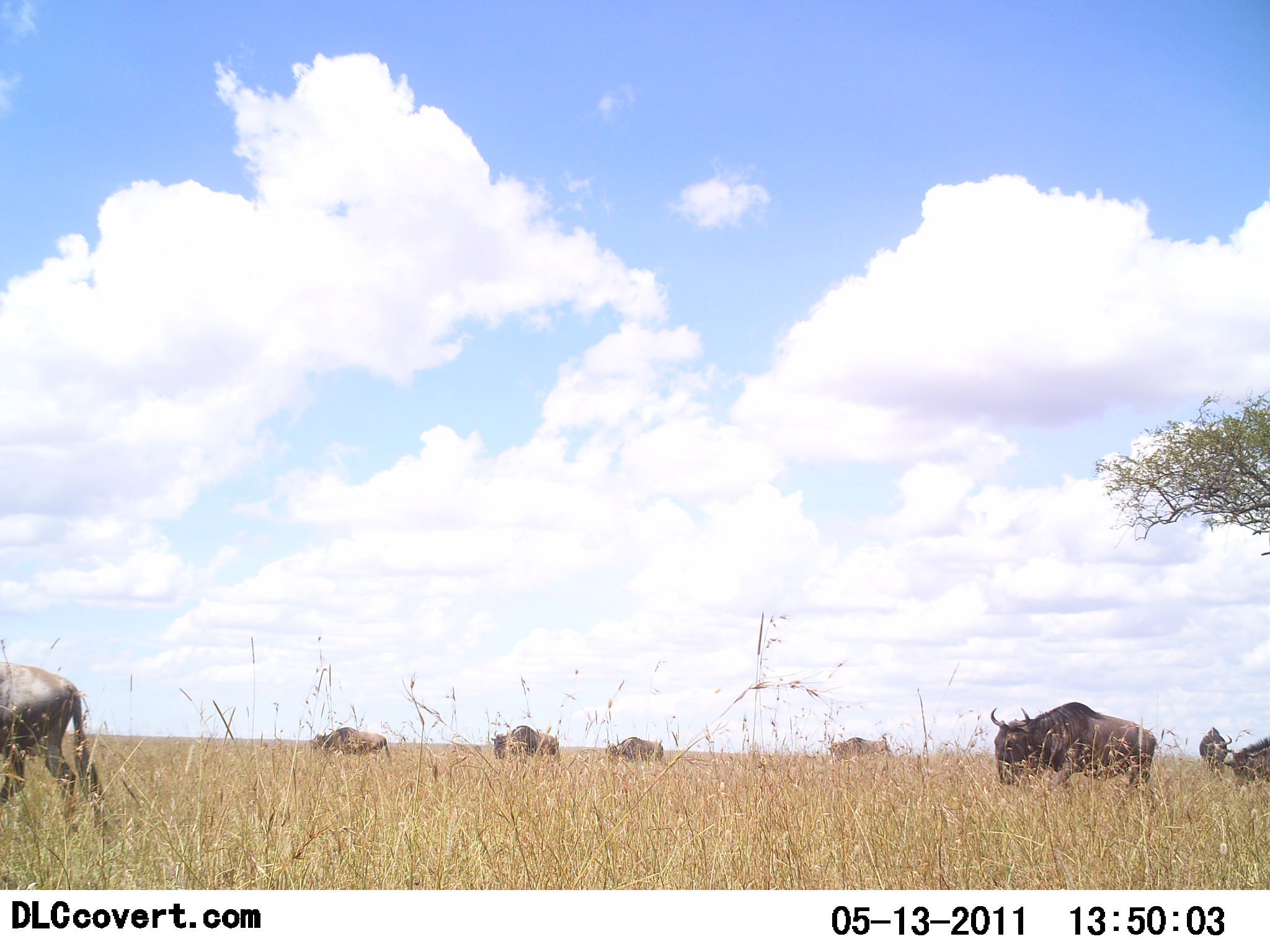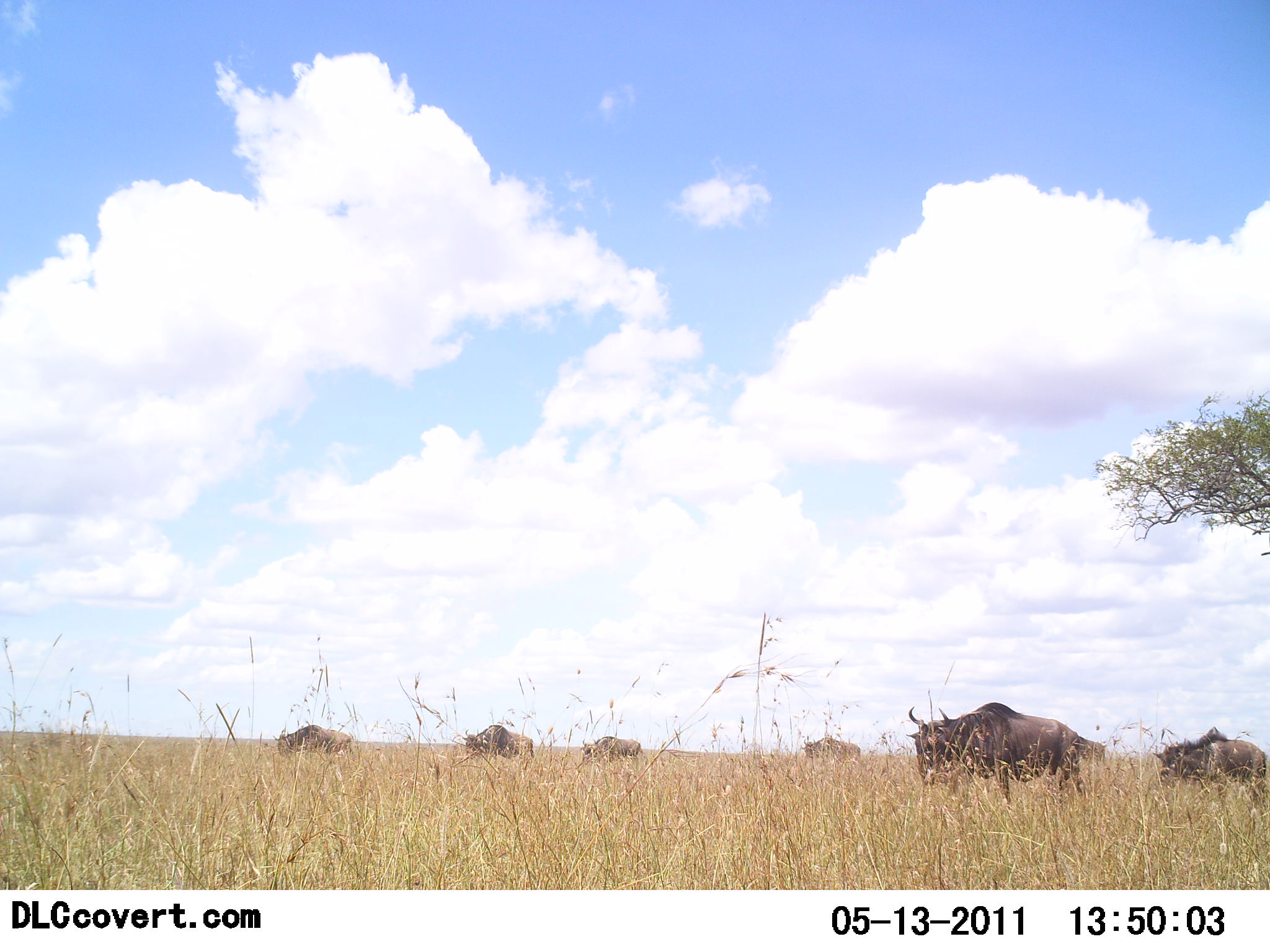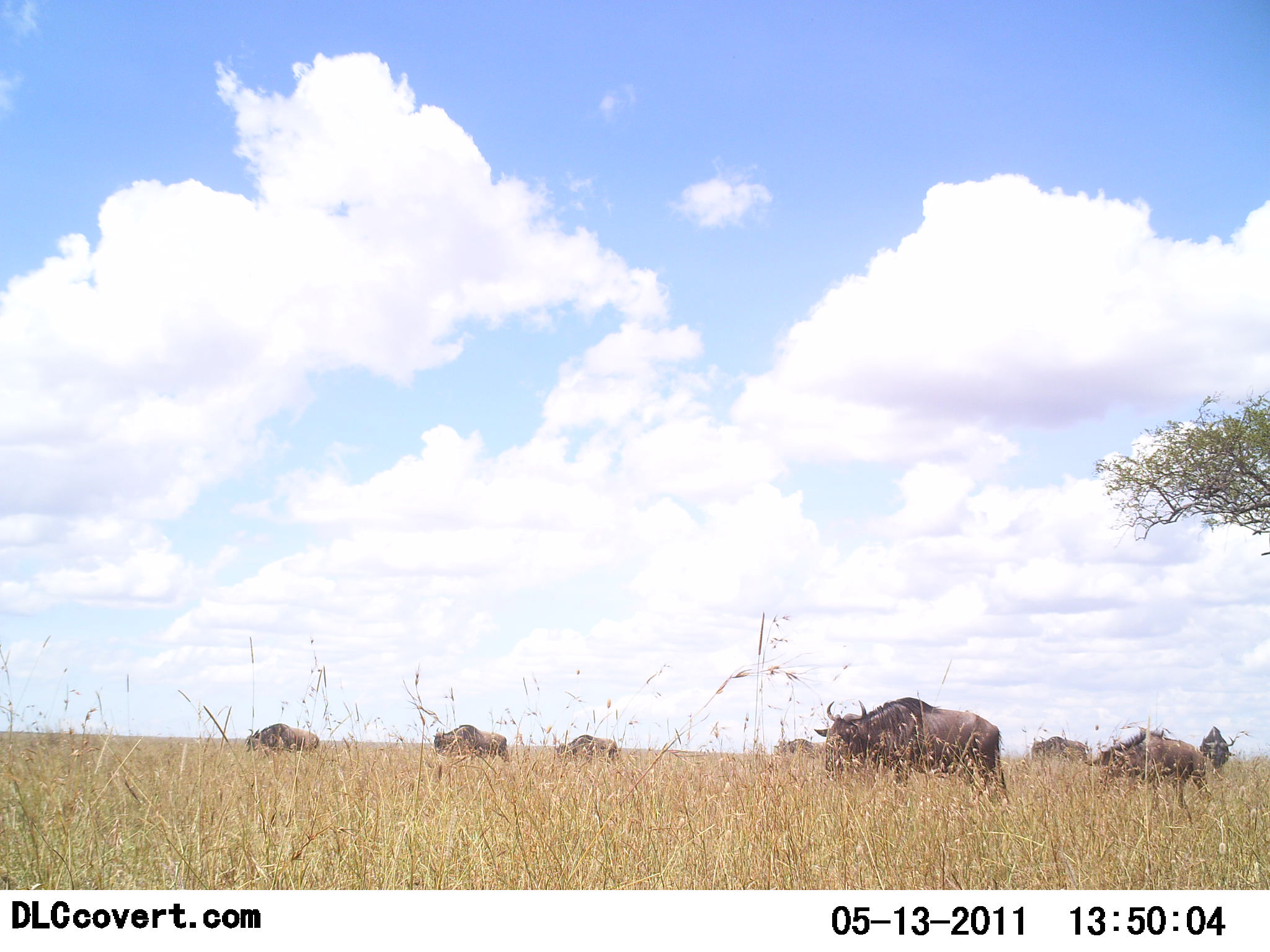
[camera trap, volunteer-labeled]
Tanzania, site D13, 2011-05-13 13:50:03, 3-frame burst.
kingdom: Animalia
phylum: Chordata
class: Mammalia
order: Artiodactyla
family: Bovidae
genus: Connochaetes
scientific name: Connochaetes taurinus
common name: blue wildebeest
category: wildebeest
Wildebeest (blue wildebeest) (Connochaetes taurinus), count 8. Behavior (volunteer vote fractions): standing 15%, resting 0%, moving 85%, interacting 0%. Young present (vote fraction): 0%. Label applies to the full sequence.